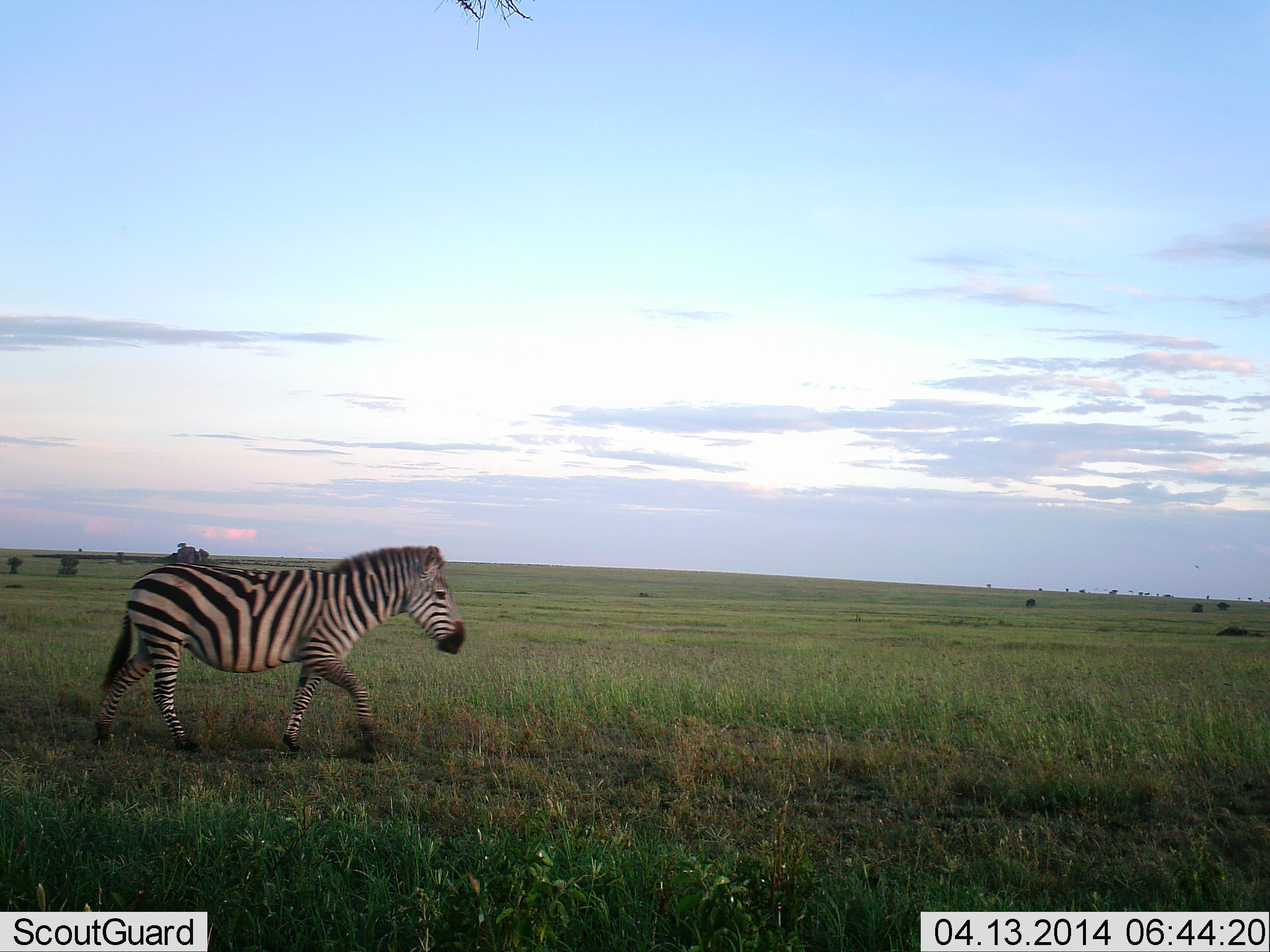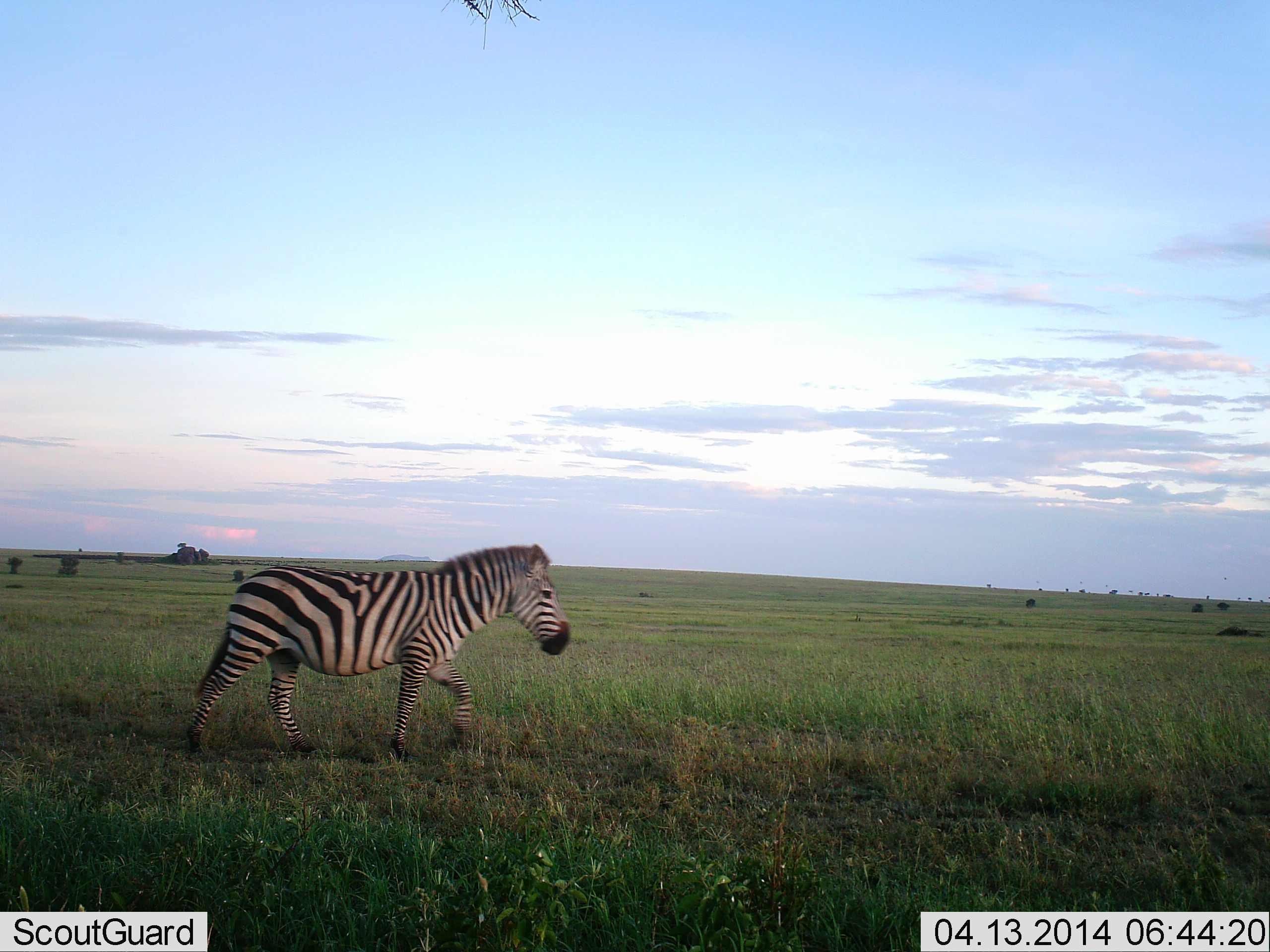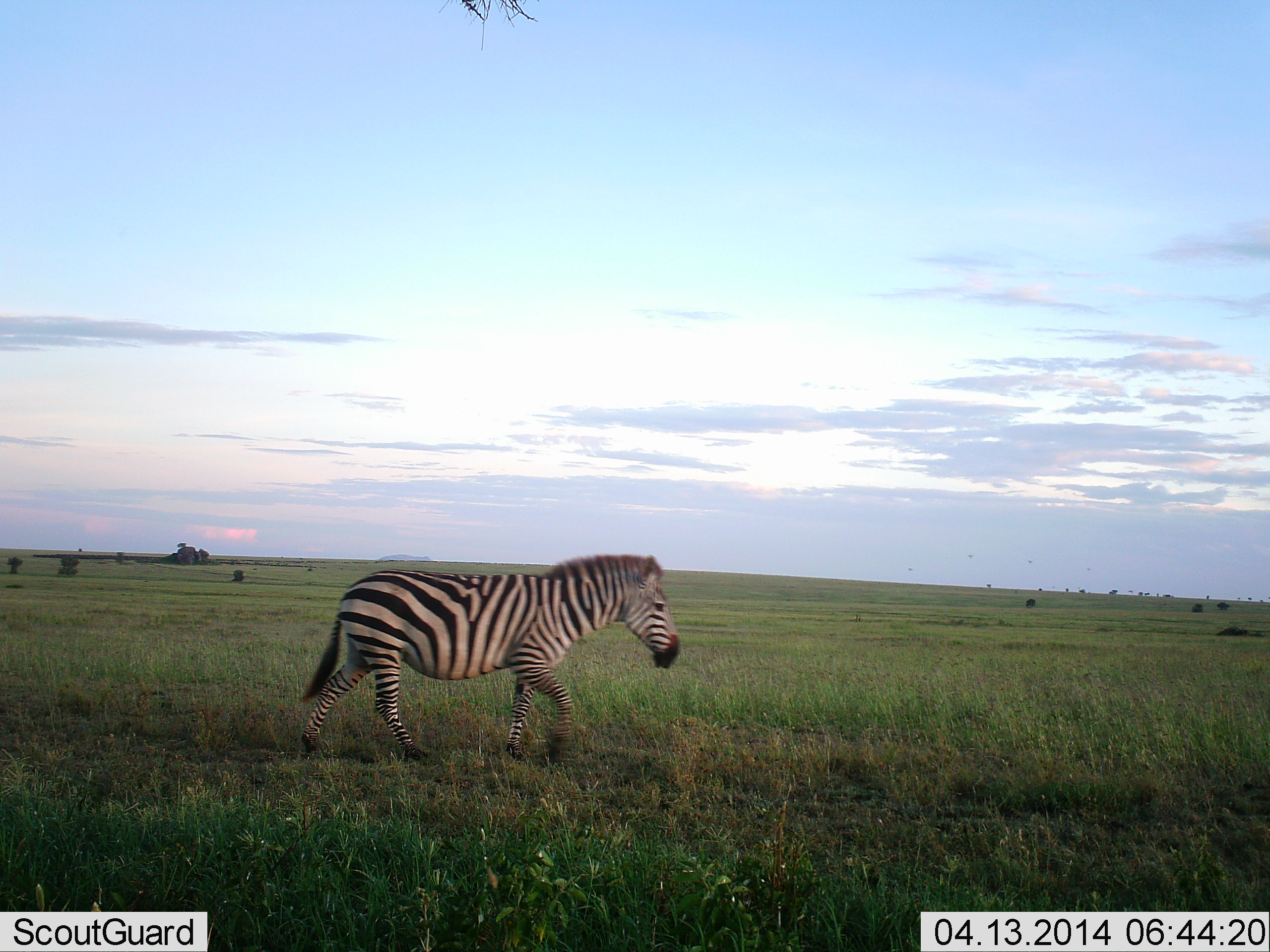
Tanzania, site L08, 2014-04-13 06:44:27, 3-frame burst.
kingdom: Animalia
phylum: Chordata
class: Mammalia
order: Perissodactyla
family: Equidae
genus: Equus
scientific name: Equus quagga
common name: plains zebra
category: zebra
Zebra (plains zebra) (Equus quagga), count 1. Behavior (volunteer vote fractions): standing 0%, resting 0%, moving 100%, interacting 0%. Young present (vote fraction): 0%. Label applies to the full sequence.